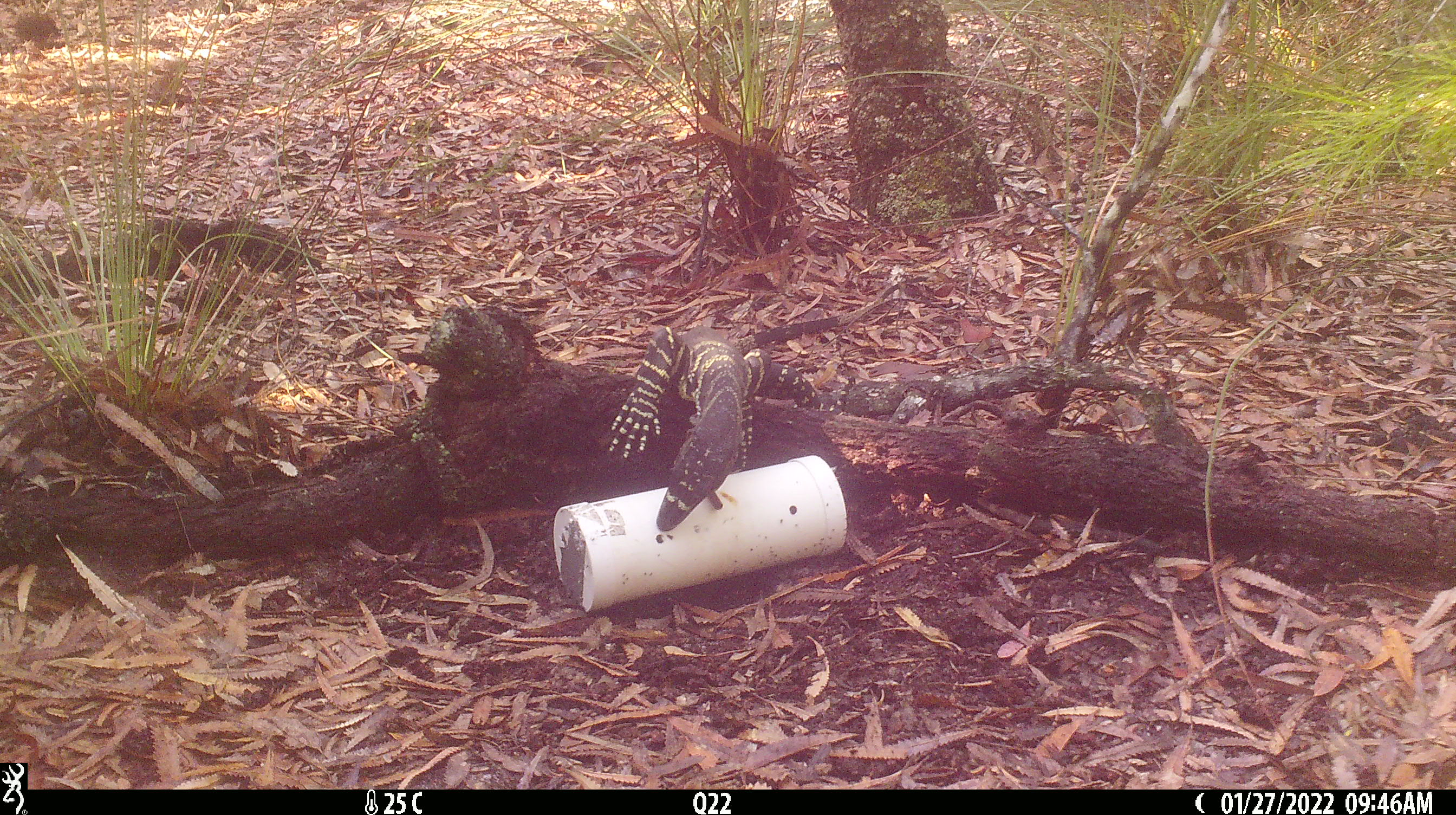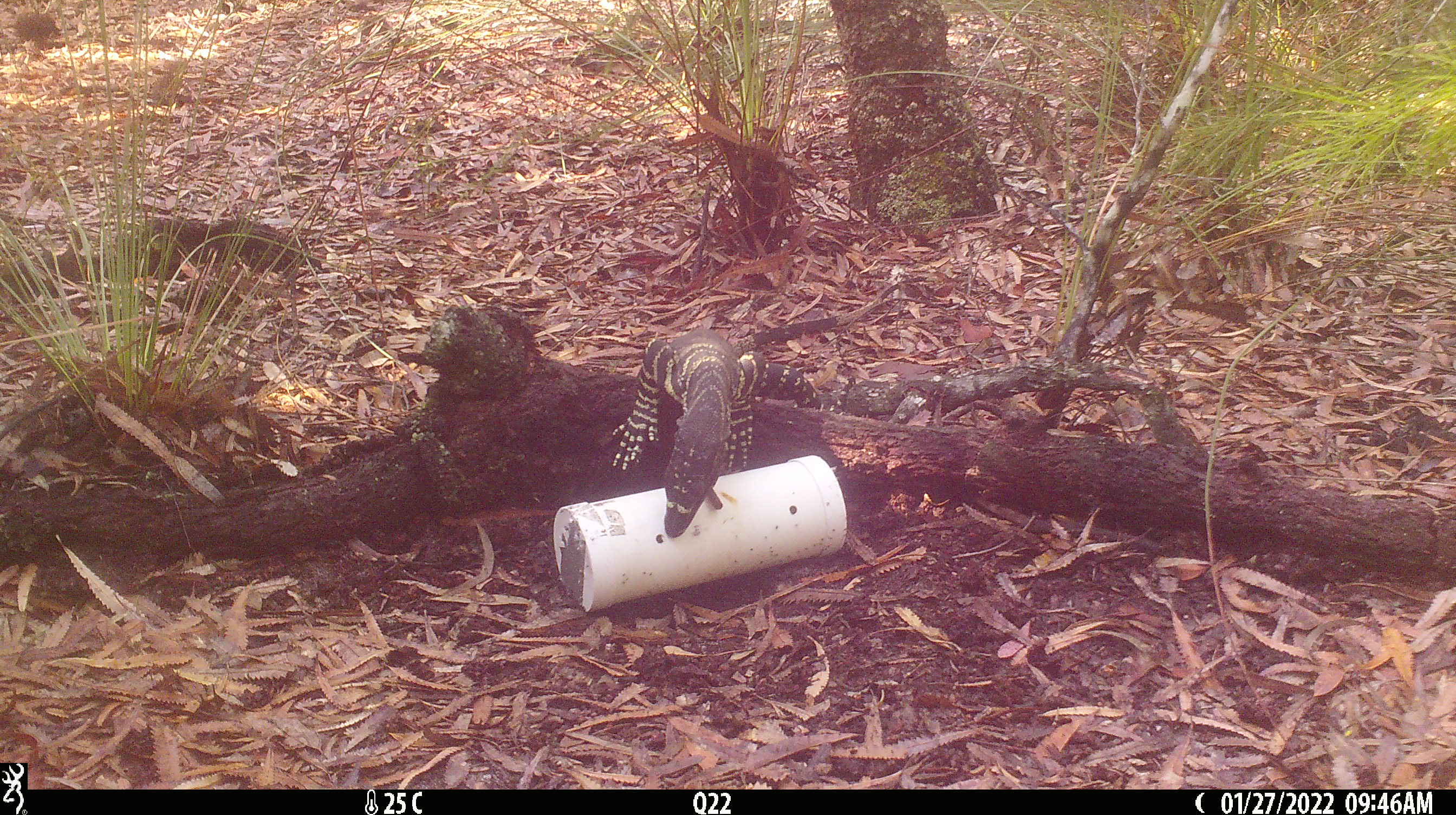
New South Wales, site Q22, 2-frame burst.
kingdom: Animalia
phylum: Chordata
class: Reptilia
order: Squamata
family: Varanidae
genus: Varanus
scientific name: Varanus varius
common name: lace monitor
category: goanna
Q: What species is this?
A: Goanna (lace monitor) (Varanus varius).